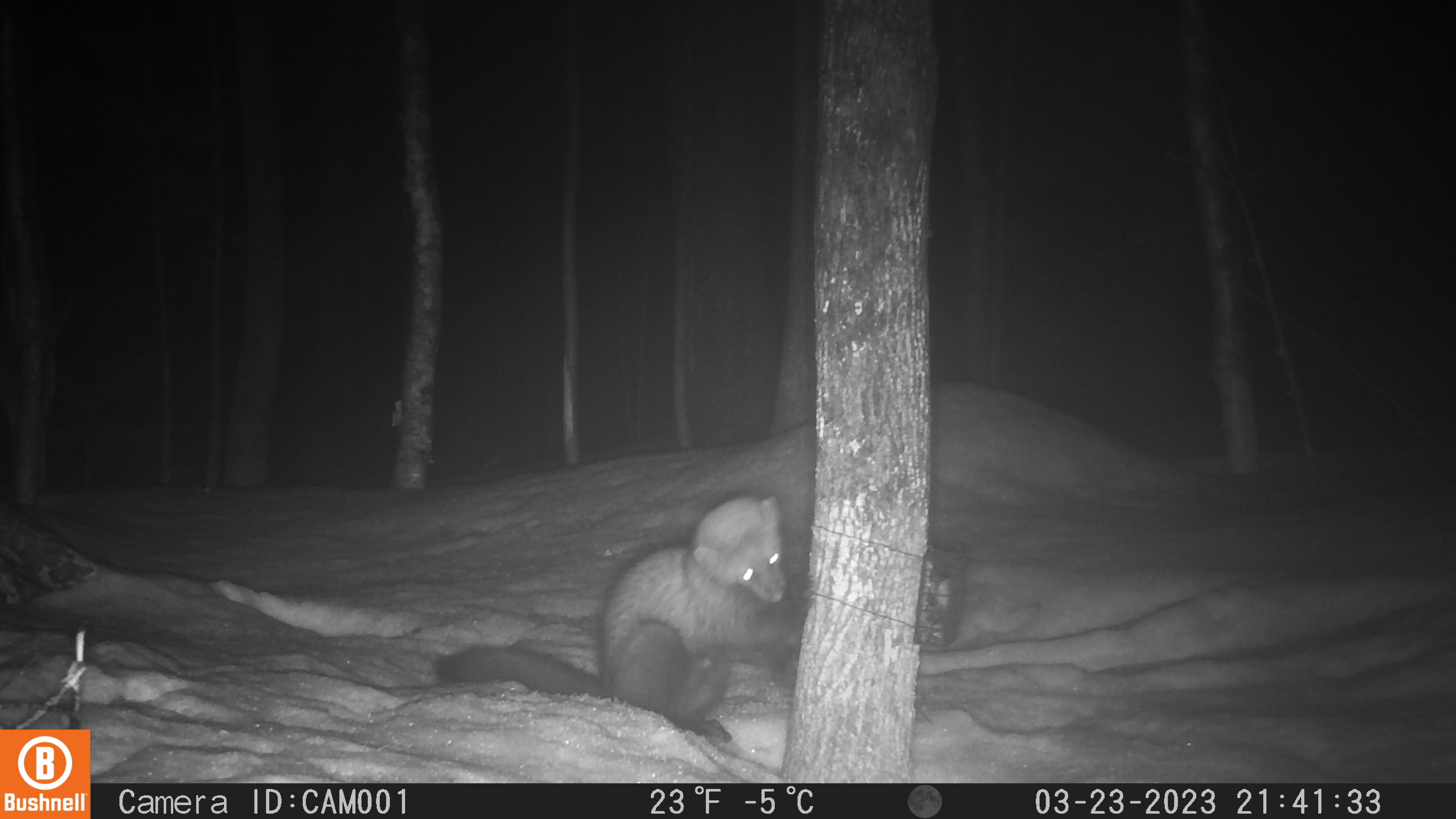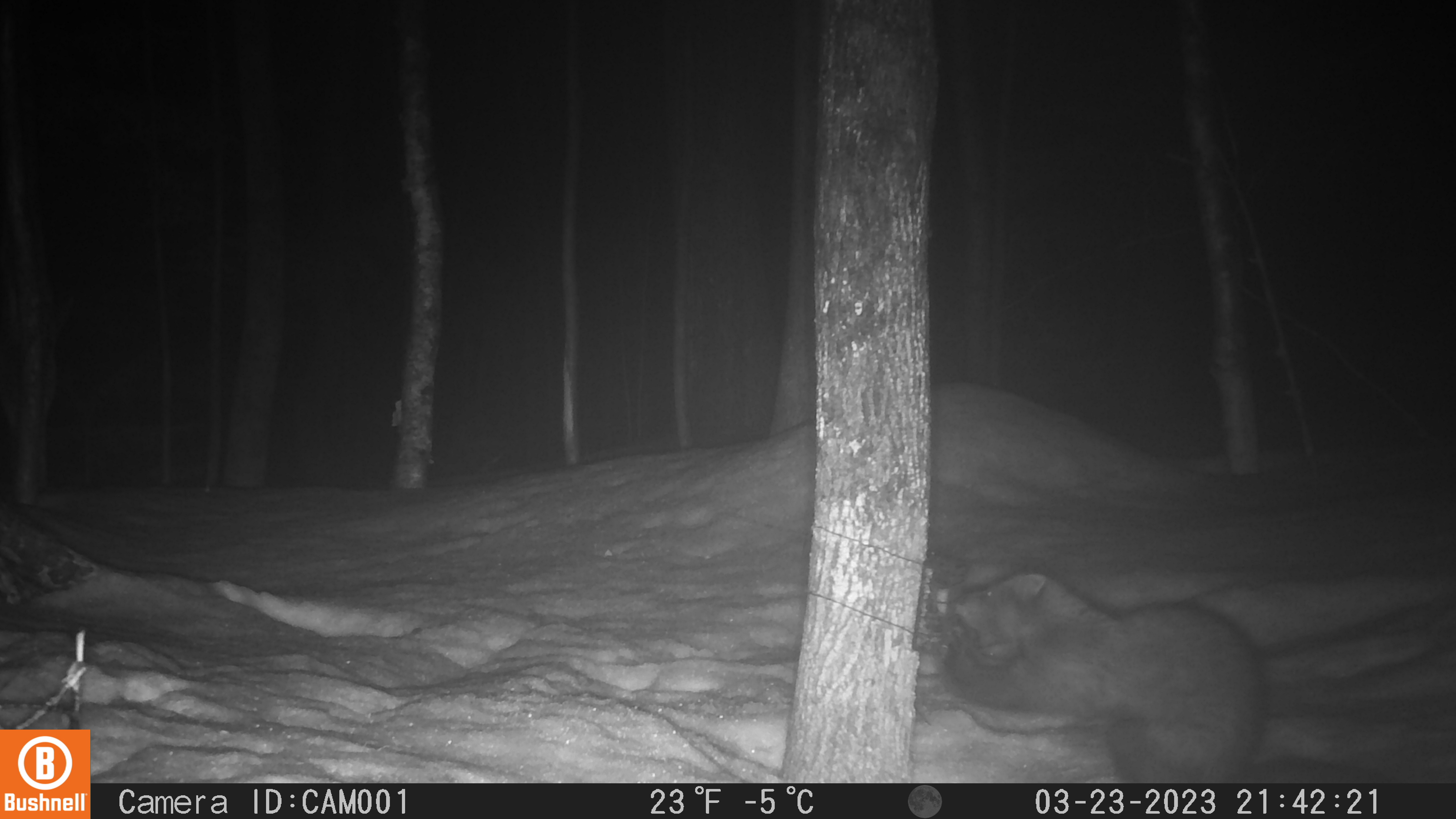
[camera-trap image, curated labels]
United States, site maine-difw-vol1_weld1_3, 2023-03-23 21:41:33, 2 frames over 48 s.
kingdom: Animalia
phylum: Chordata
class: Mammalia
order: Carnivora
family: Mustelidae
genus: Pekania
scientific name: Pekania pennanti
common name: fisher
Fisher (Pekania pennanti).